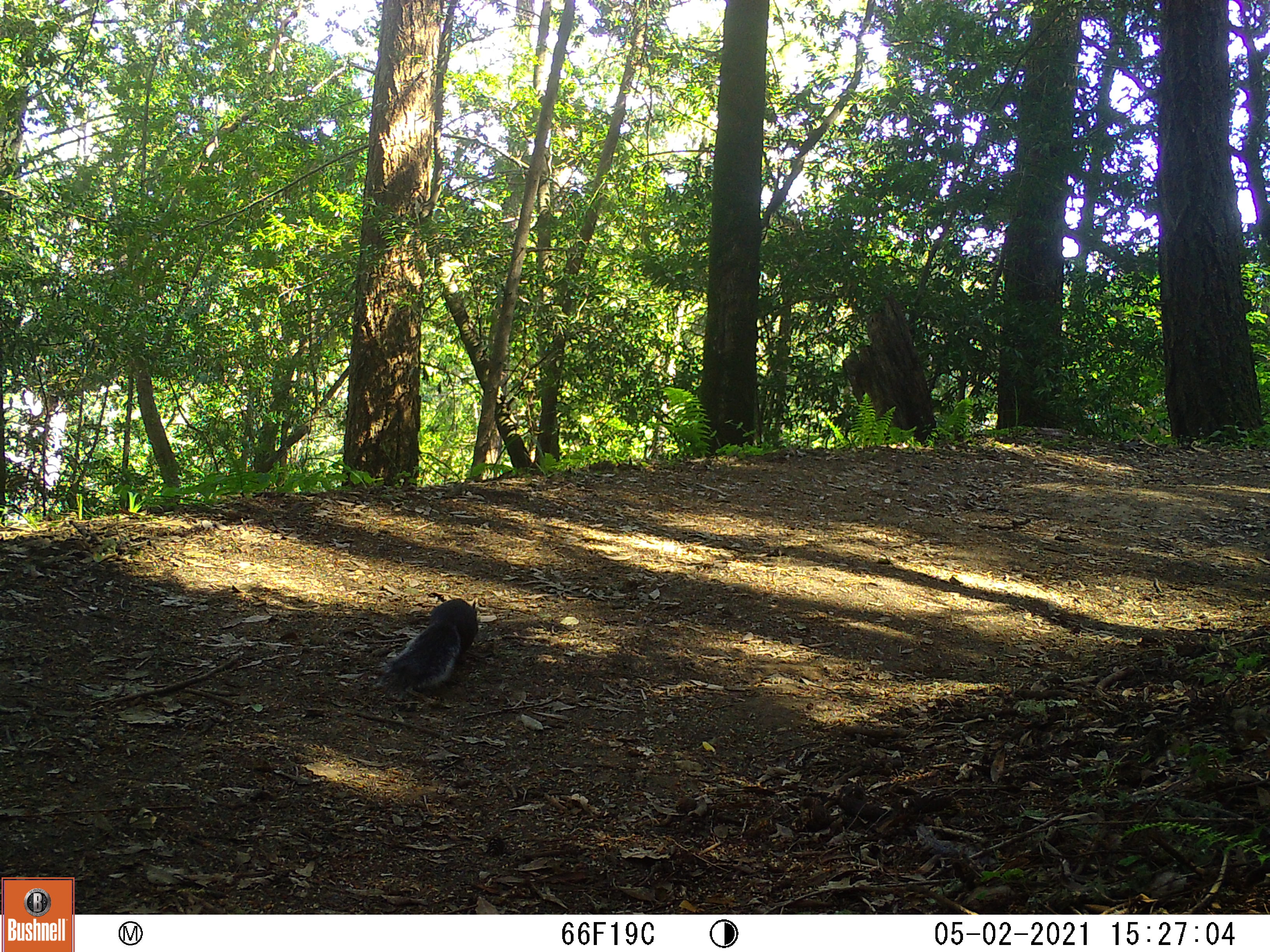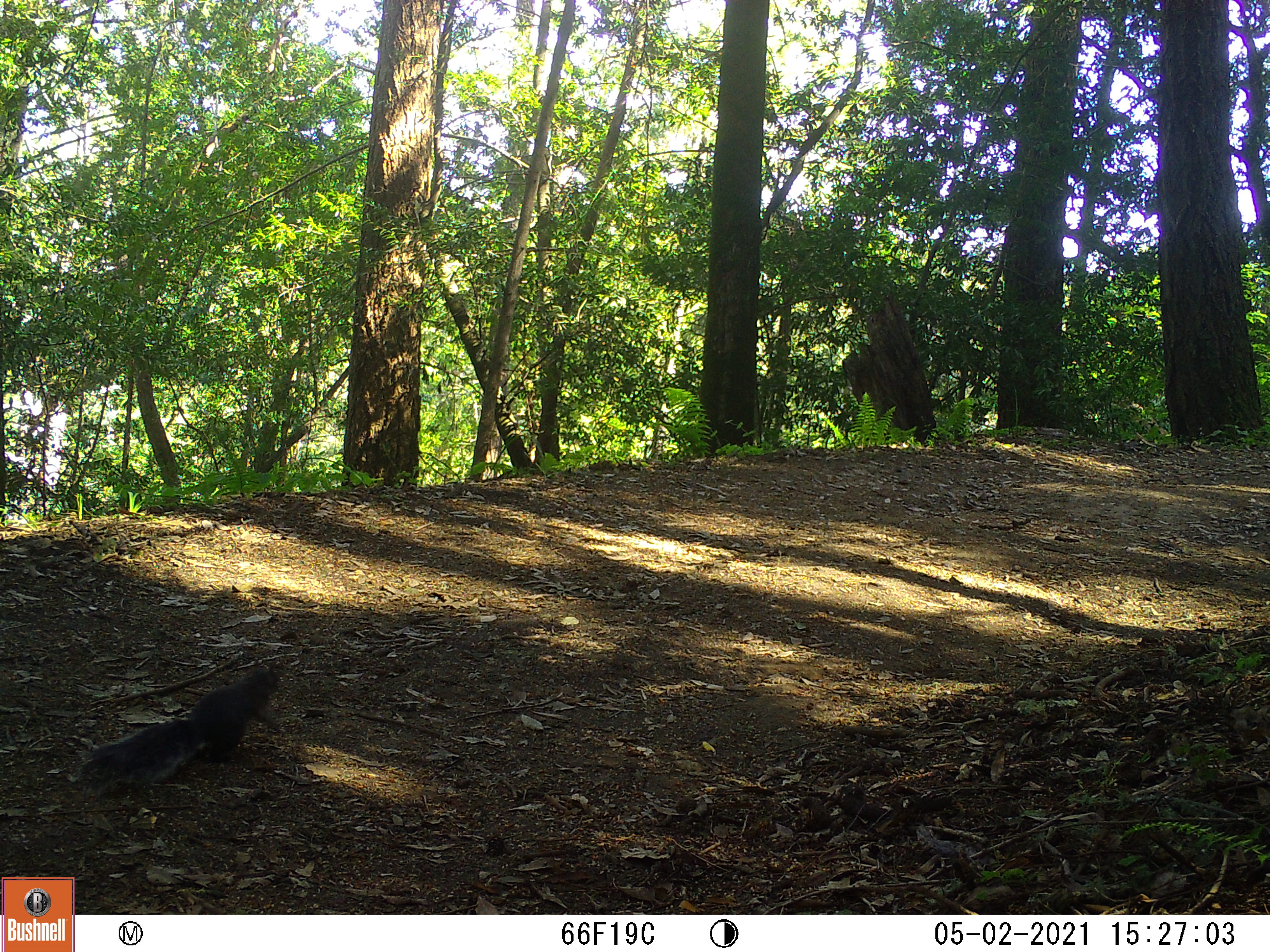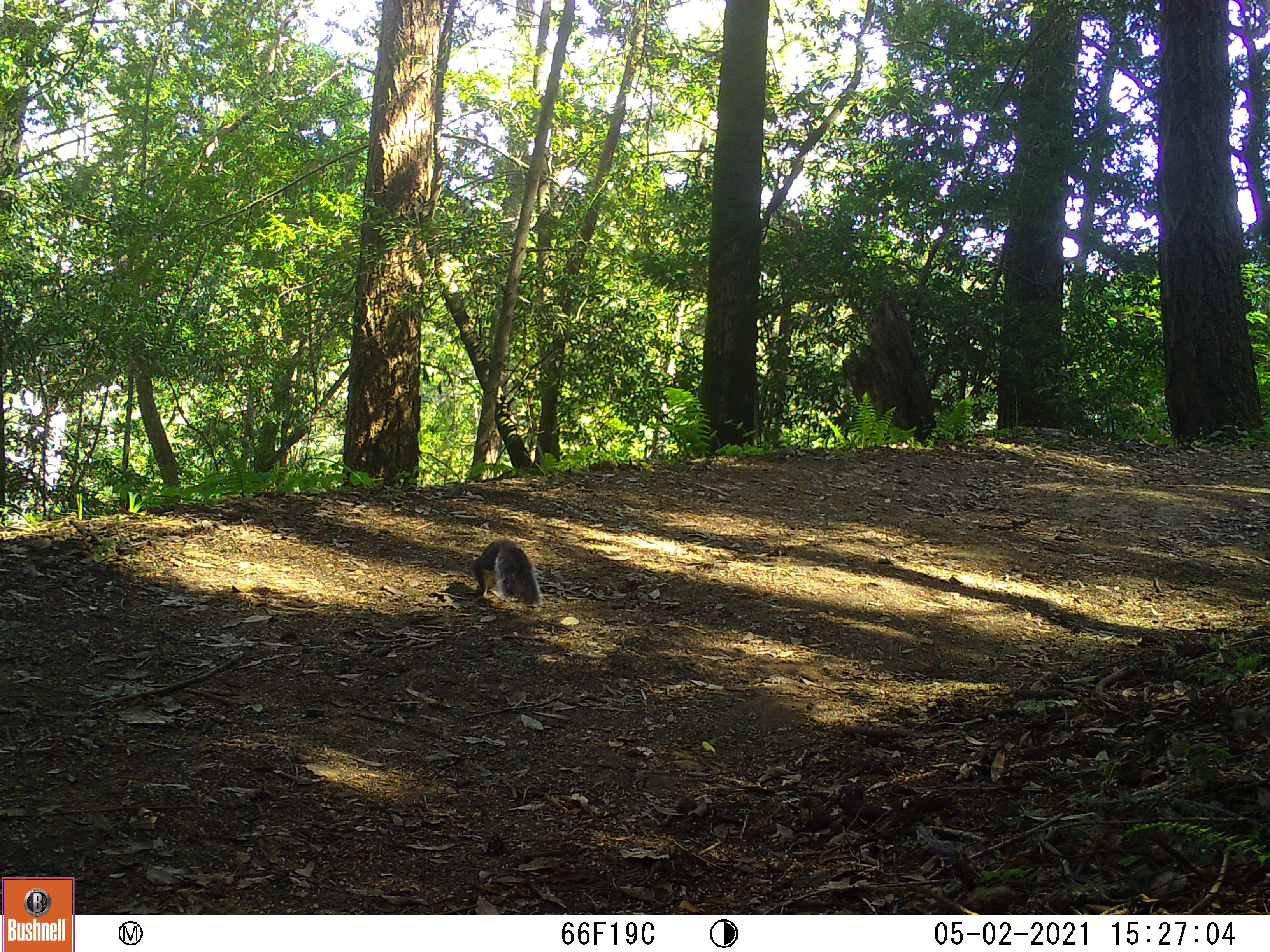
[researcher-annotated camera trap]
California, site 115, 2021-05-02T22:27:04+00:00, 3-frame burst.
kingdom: Animalia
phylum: Chordata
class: Mammalia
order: Rodentia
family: Sciuridae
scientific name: Sciuridae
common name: squirrel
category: unknown squirrel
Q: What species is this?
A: Unknown squirrel (squirrel) (Sciuridae).